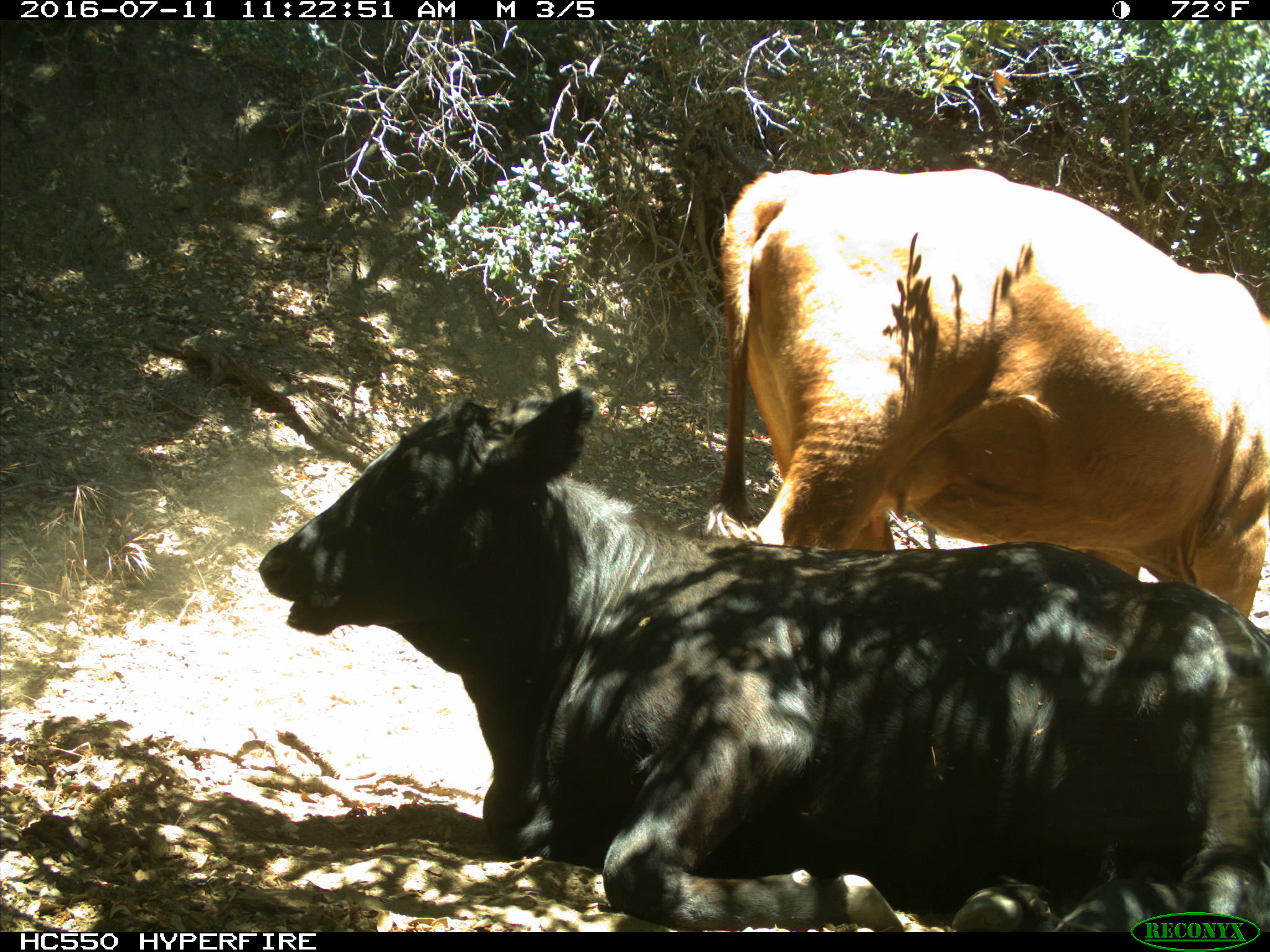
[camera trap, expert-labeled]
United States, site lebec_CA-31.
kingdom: Animalia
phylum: Chordata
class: Mammalia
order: Artiodactyla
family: Bovidae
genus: Bos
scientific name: Bos taurus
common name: domestic cow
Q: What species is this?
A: Bos taurus (domestic cow).